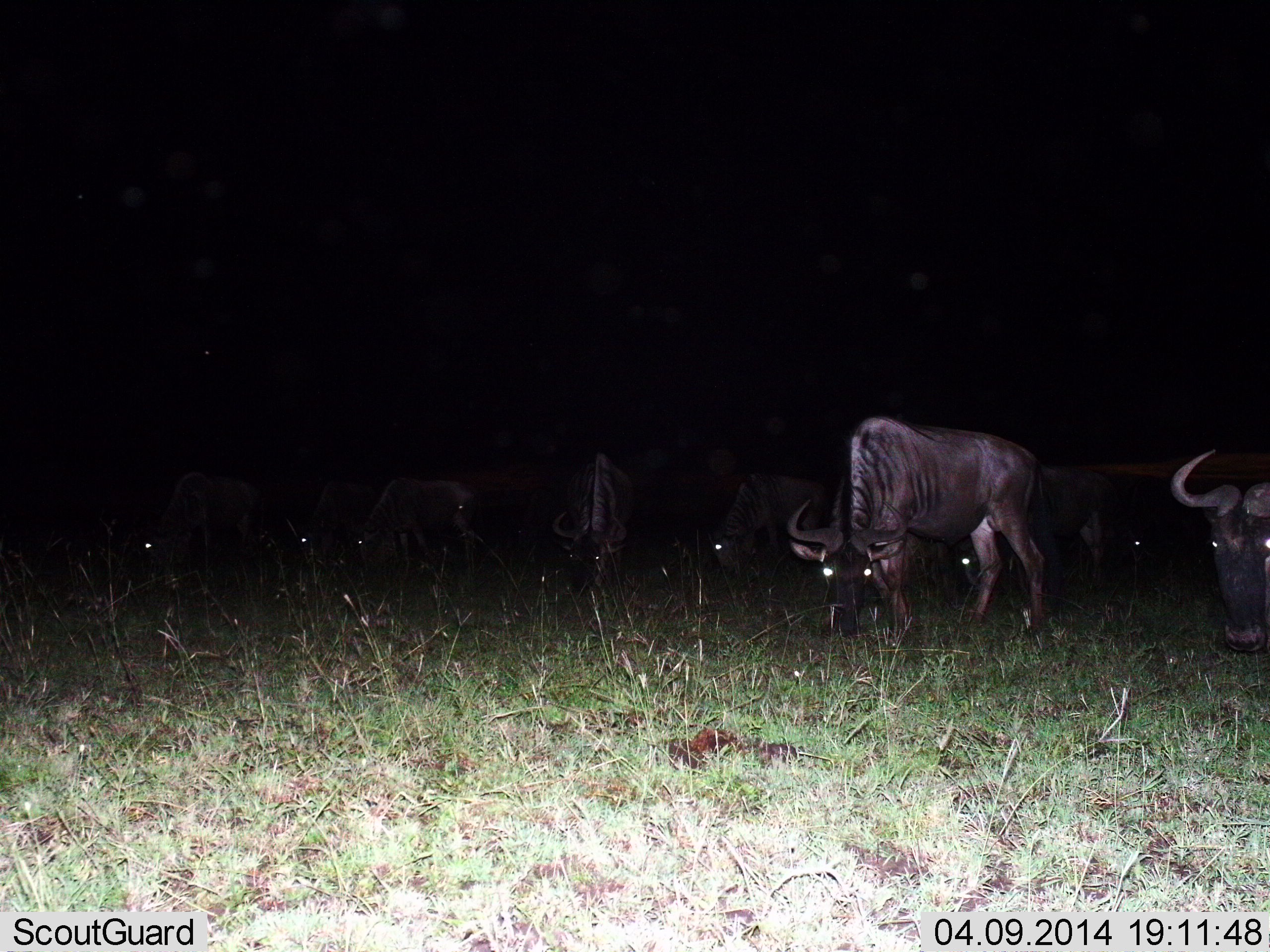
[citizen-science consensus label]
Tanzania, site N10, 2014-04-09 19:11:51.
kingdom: Animalia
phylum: Chordata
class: Mammalia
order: Artiodactyla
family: Bovidae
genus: Connochaetes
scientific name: Connochaetes taurinus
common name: blue wildebeest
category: wildebeest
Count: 9.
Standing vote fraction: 30%.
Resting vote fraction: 0%.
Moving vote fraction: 10%.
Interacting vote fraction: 0%.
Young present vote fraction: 0%.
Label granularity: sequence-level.